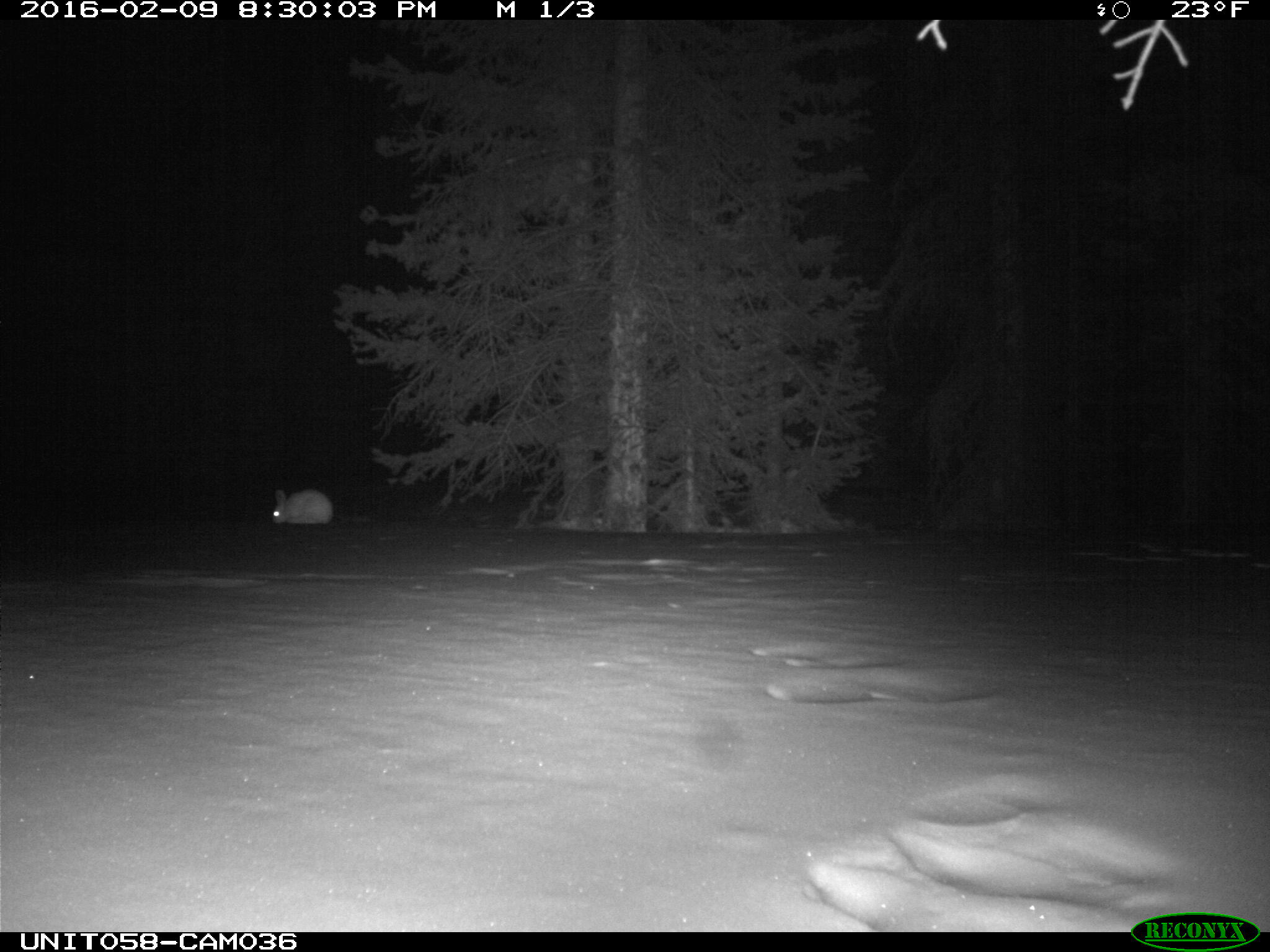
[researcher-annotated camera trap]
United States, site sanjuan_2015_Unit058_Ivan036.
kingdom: Animalia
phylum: Chordata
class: Mammalia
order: Lagomorpha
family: Leporidae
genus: Lepus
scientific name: Lepus americanus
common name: snowshoe hare